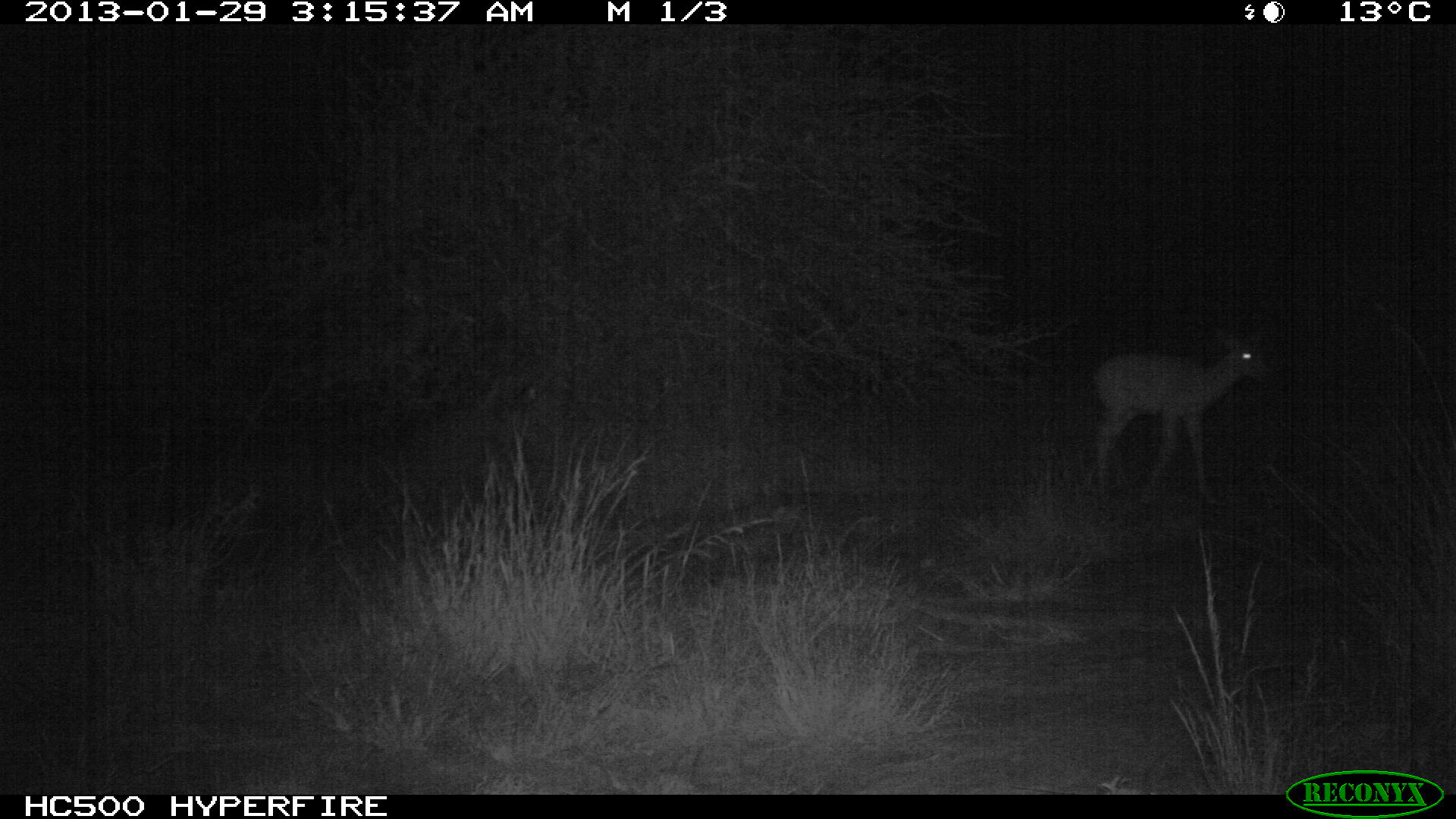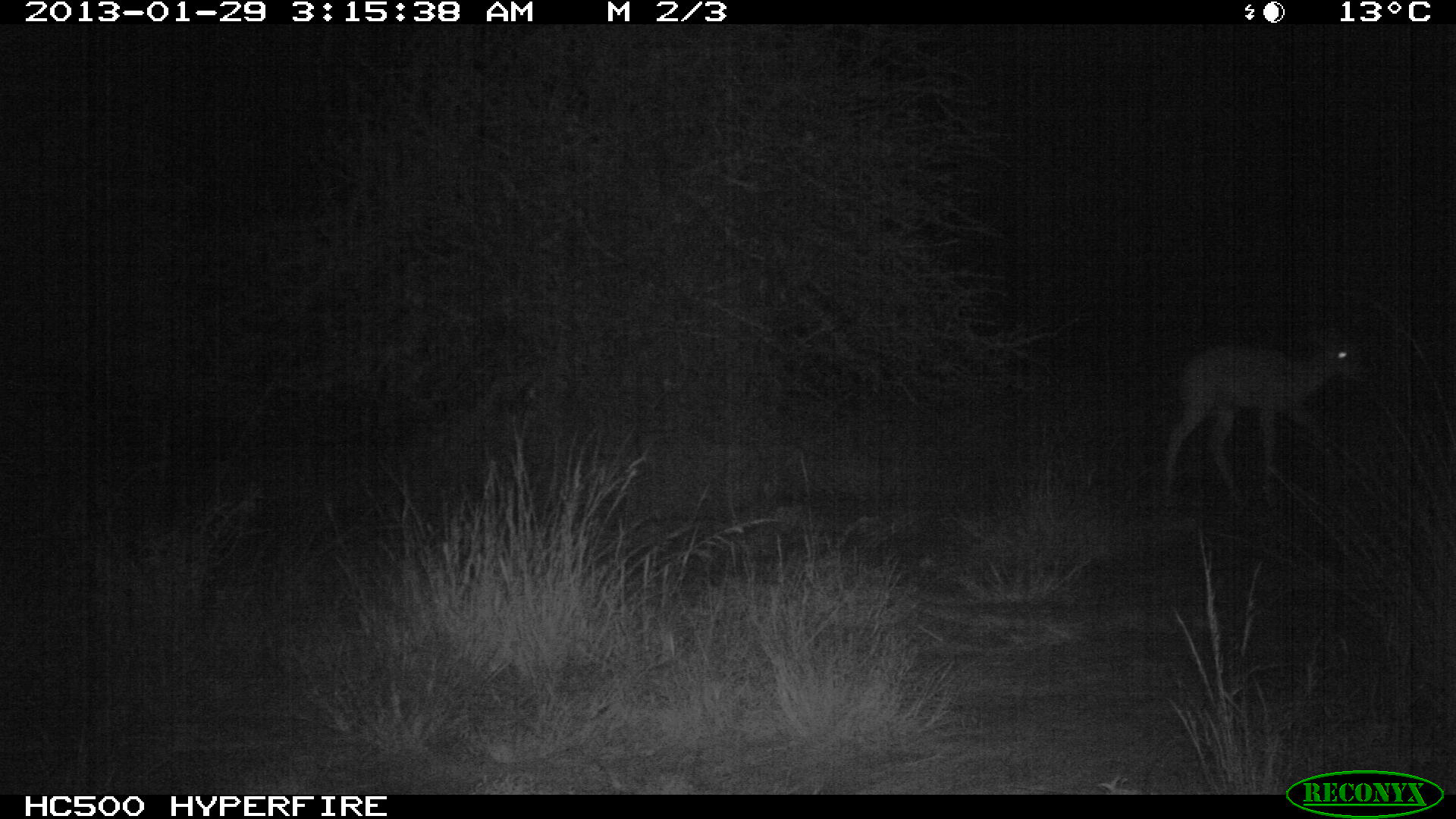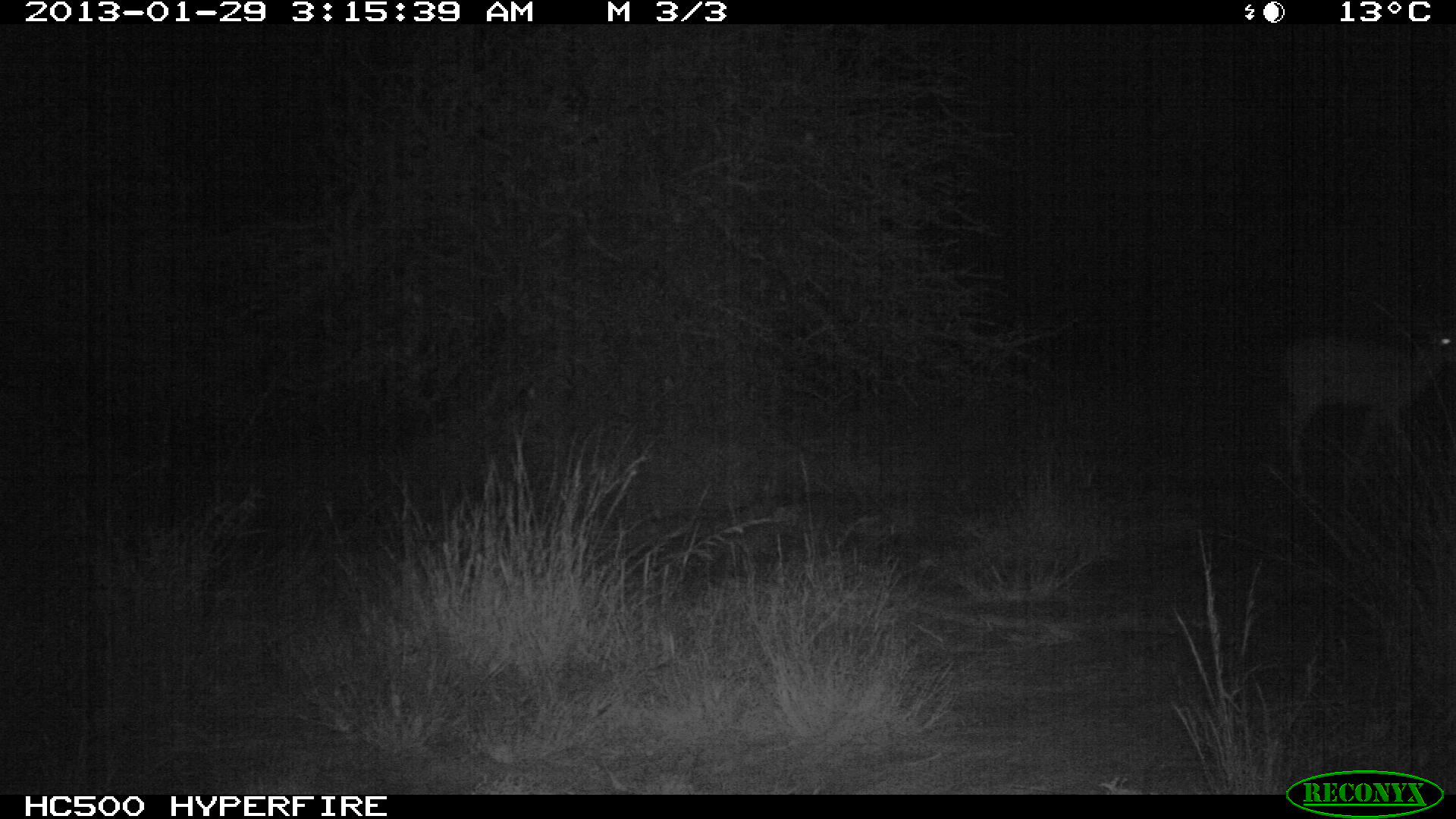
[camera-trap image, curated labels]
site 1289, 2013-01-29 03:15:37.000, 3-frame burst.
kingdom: Animalia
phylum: Chordata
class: Mammalia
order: Artiodactyla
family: Bovidae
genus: Aepyceros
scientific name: Aepyceros melampus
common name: impala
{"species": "Aepyceros melampus (impala)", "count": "1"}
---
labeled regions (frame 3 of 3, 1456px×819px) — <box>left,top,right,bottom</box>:
aepyceros melampus: <box>1266,316,1456,491</box>